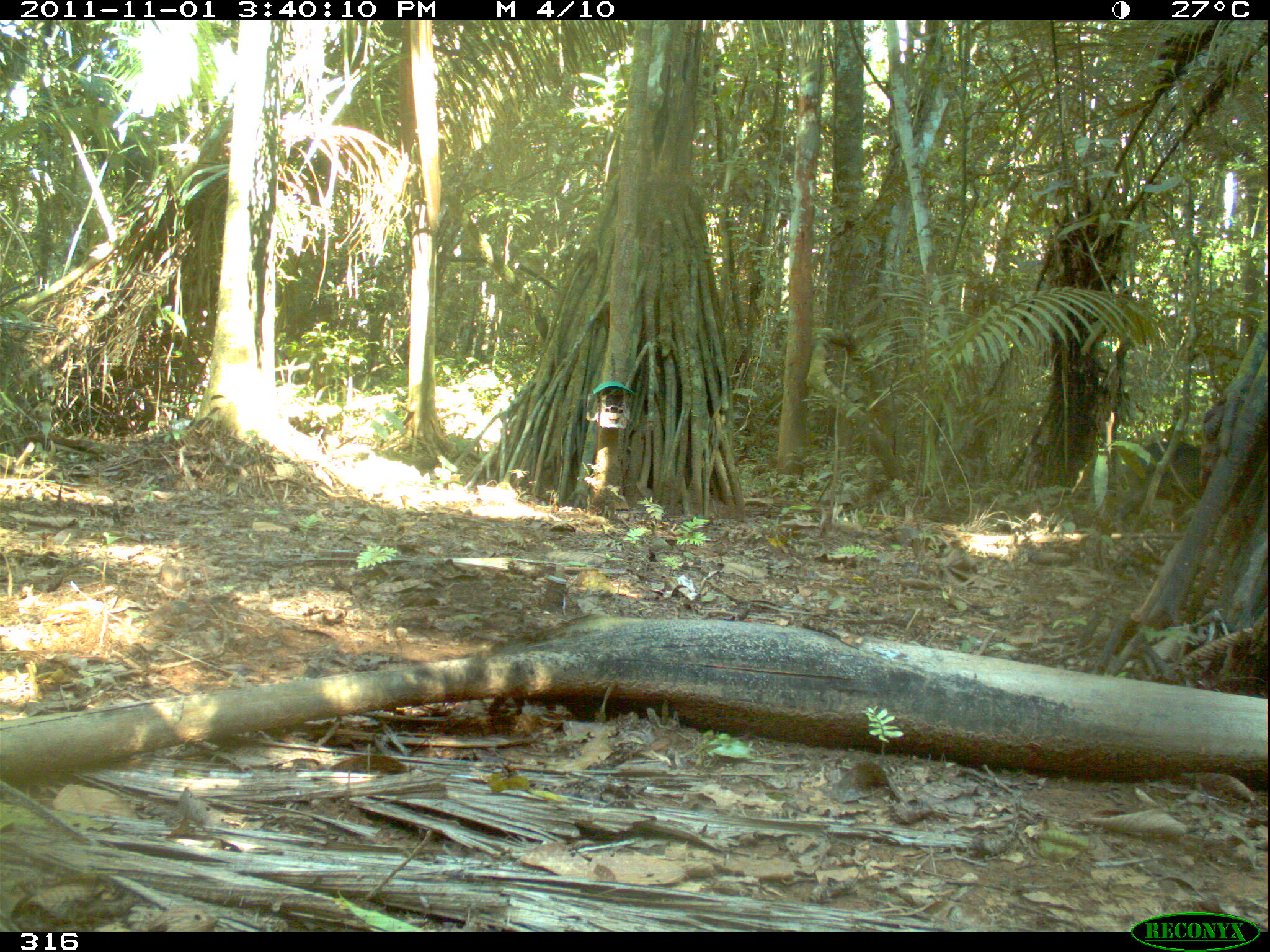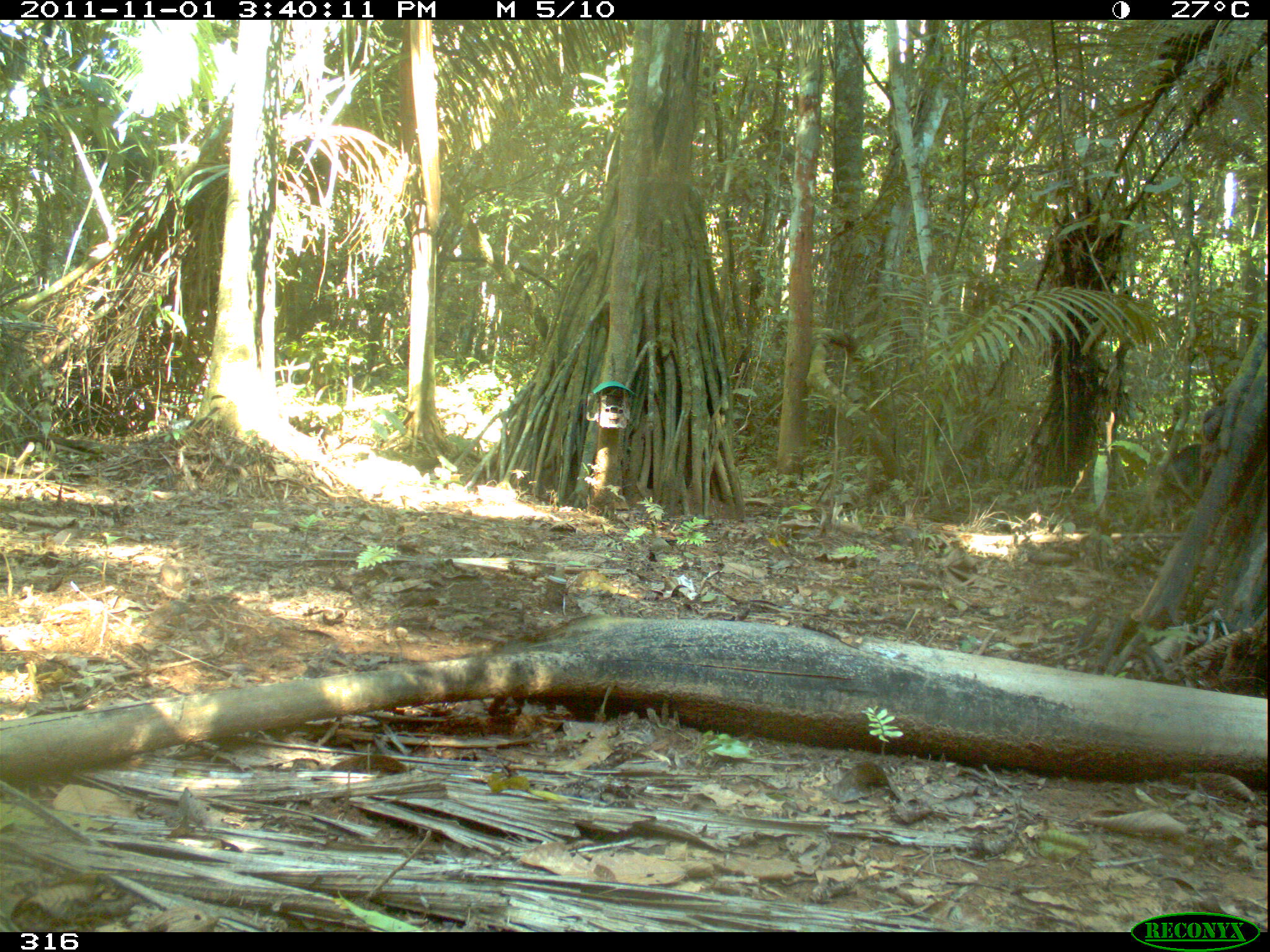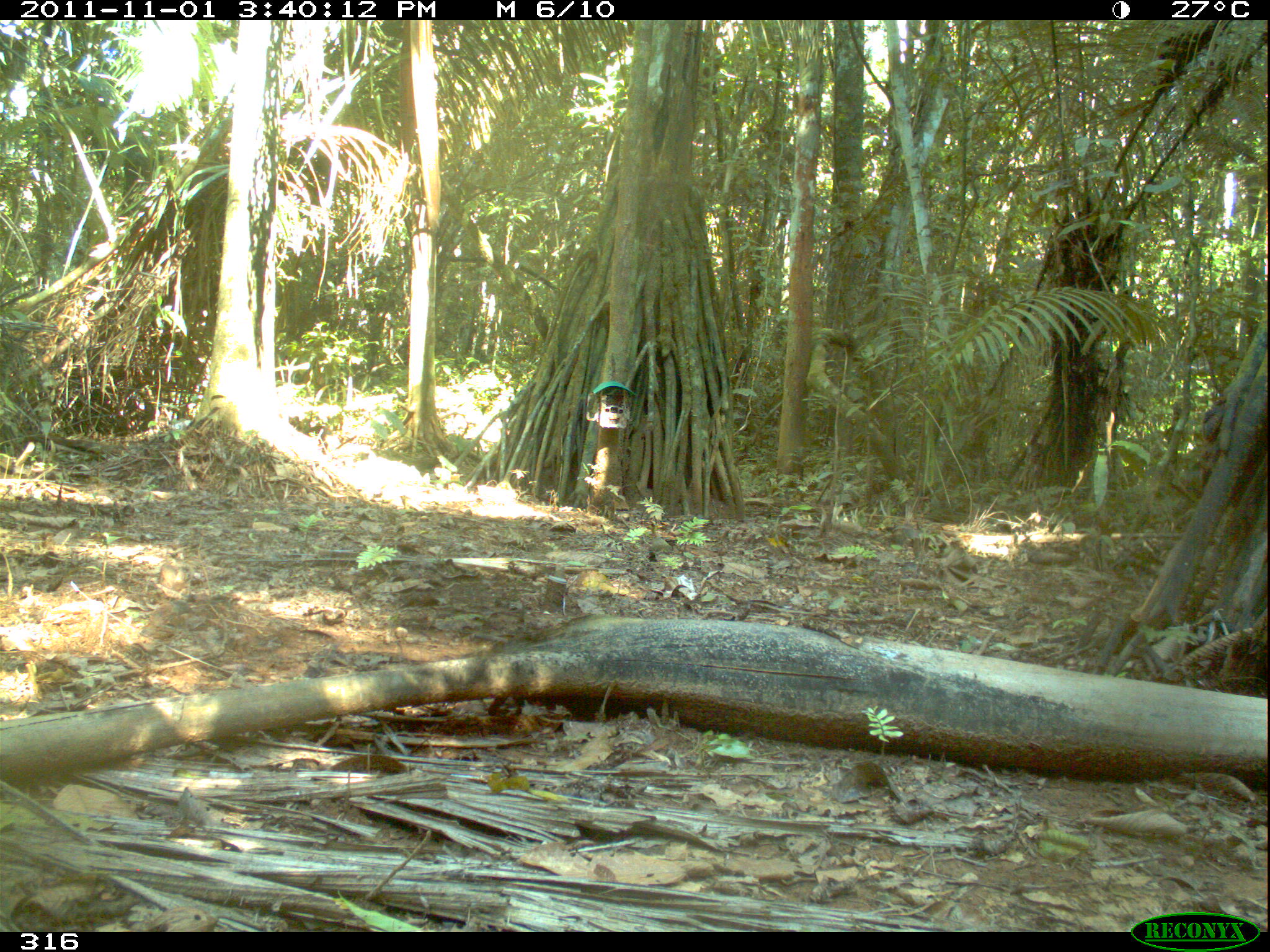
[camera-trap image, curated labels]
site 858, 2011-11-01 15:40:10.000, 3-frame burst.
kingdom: Animalia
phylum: Chordata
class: Mammalia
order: Artiodactyla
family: Tayassuidae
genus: Tayassu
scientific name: Tayassu pecari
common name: white-lipped peccary